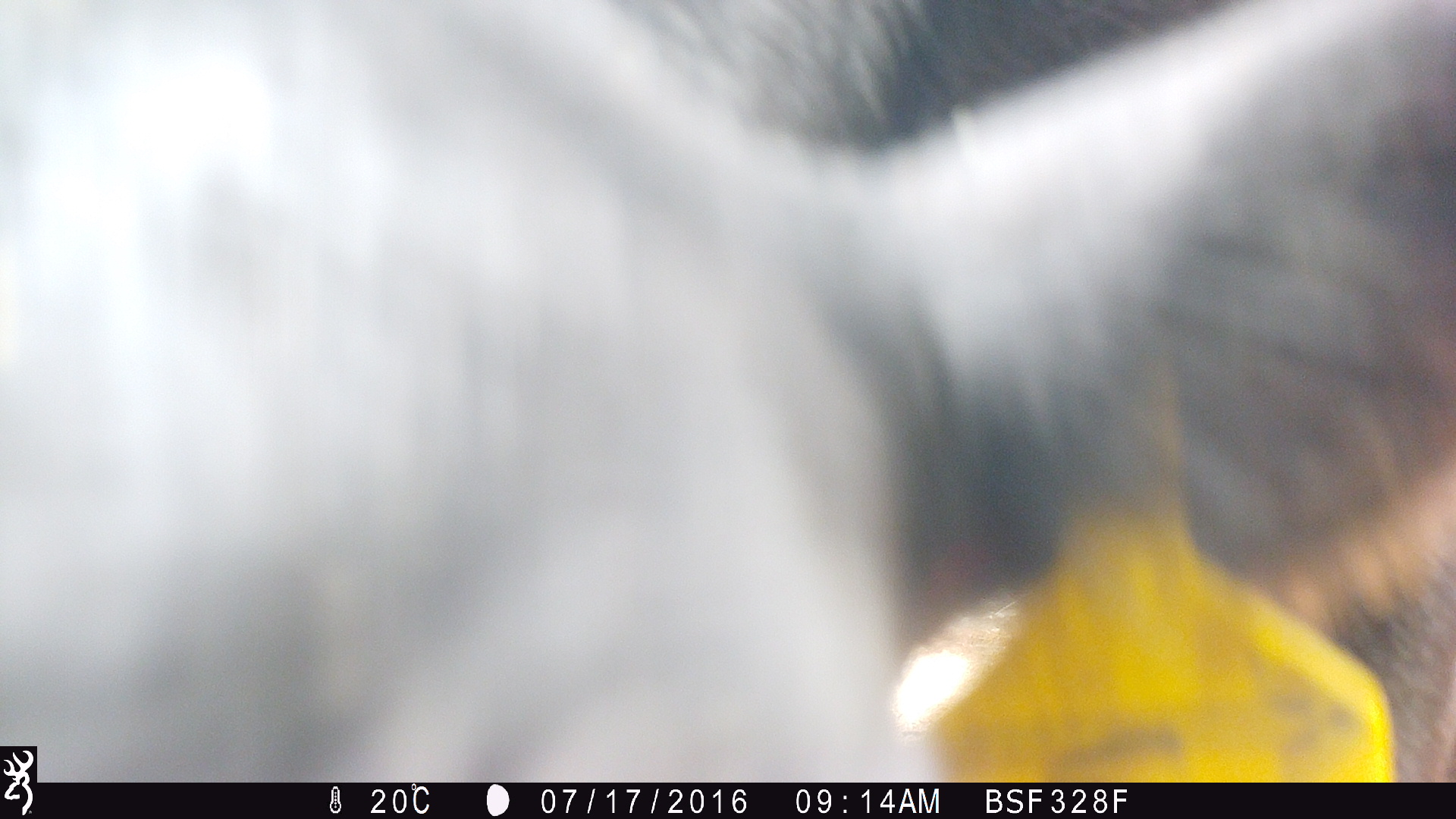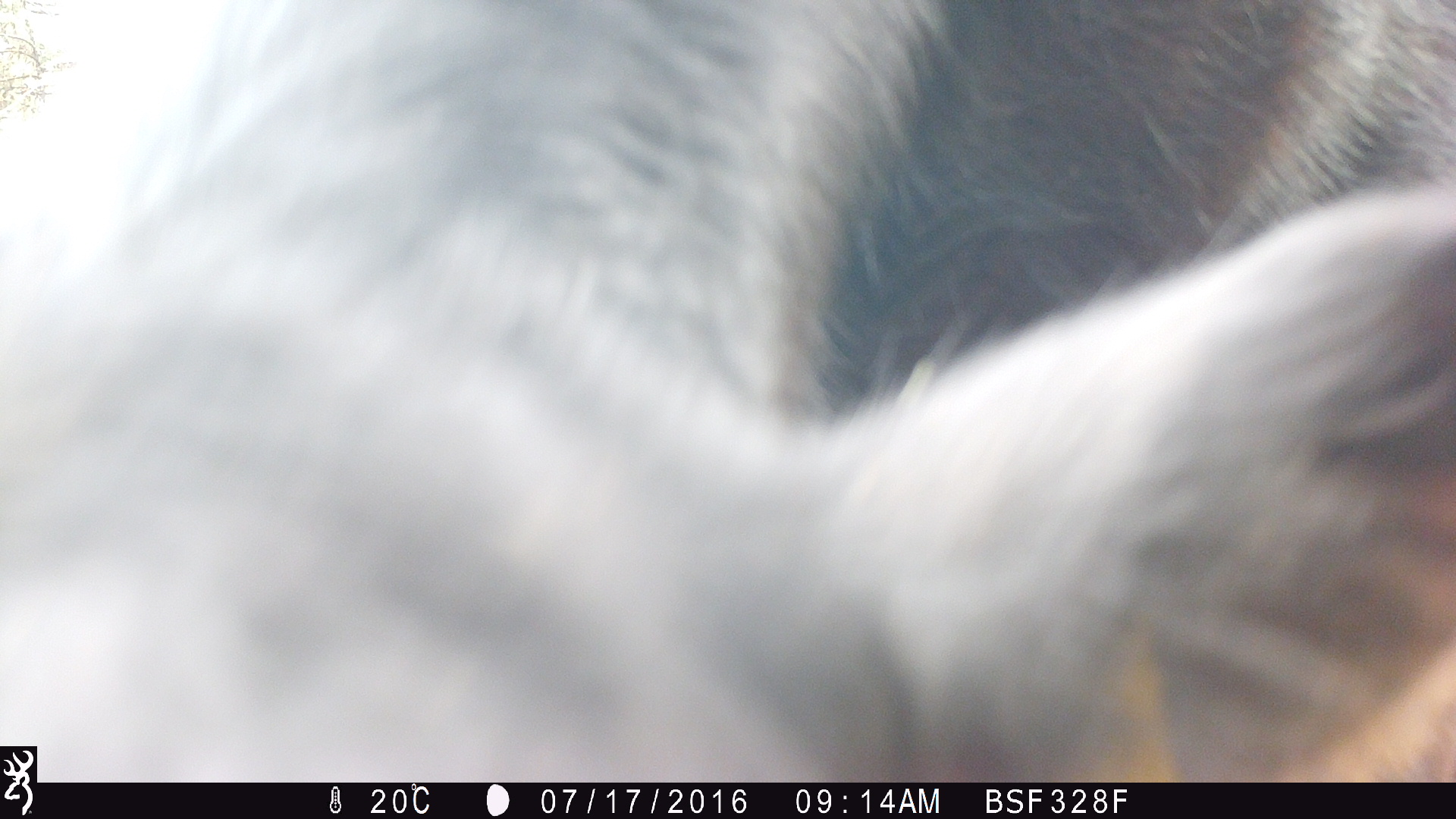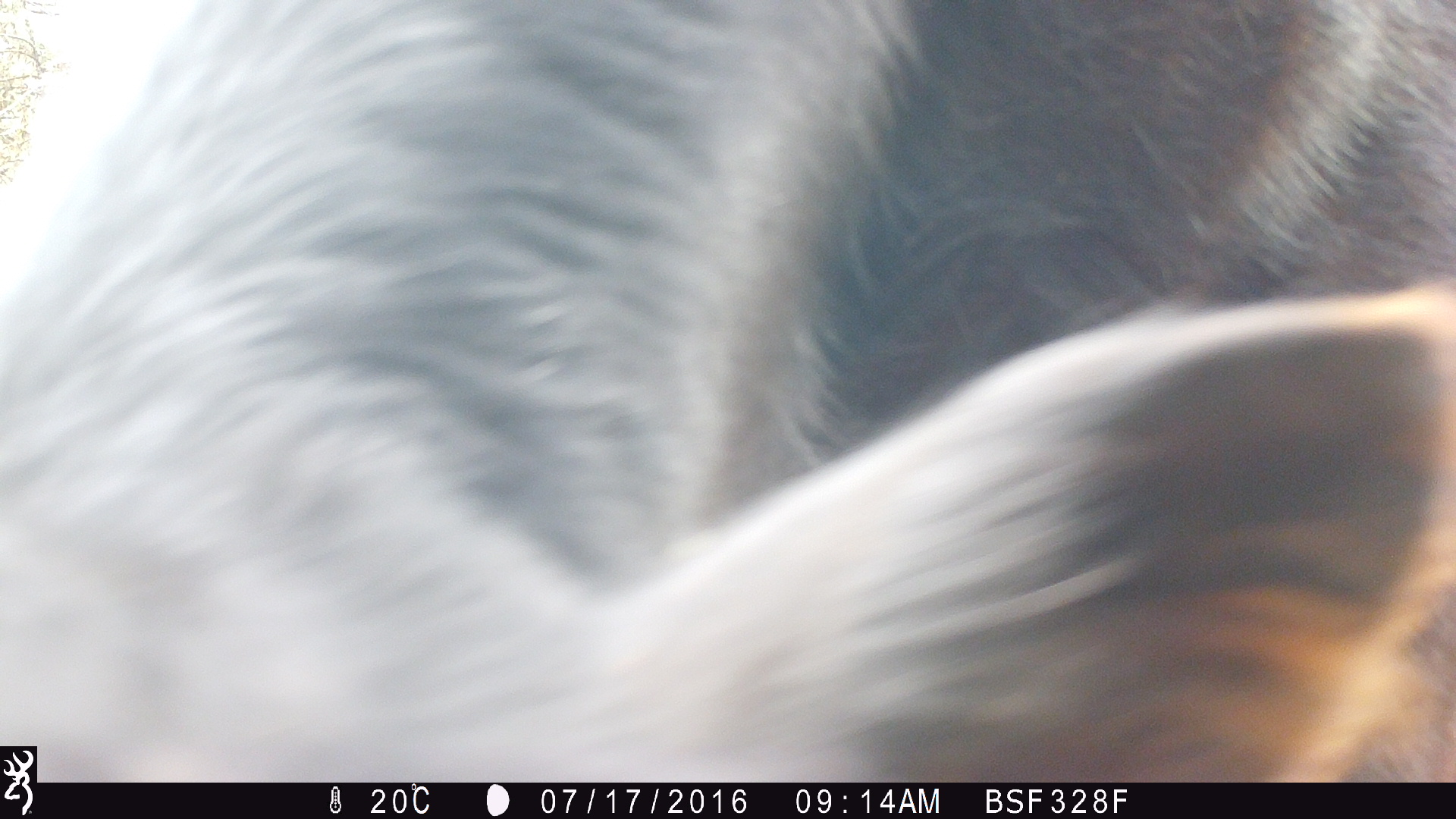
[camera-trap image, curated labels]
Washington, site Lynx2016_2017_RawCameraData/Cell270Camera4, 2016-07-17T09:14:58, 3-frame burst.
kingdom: Animalia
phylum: Chordata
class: Mammalia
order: Artiodactyla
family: Bovidae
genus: Bos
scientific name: Bos taurus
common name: domestic cattle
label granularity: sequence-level